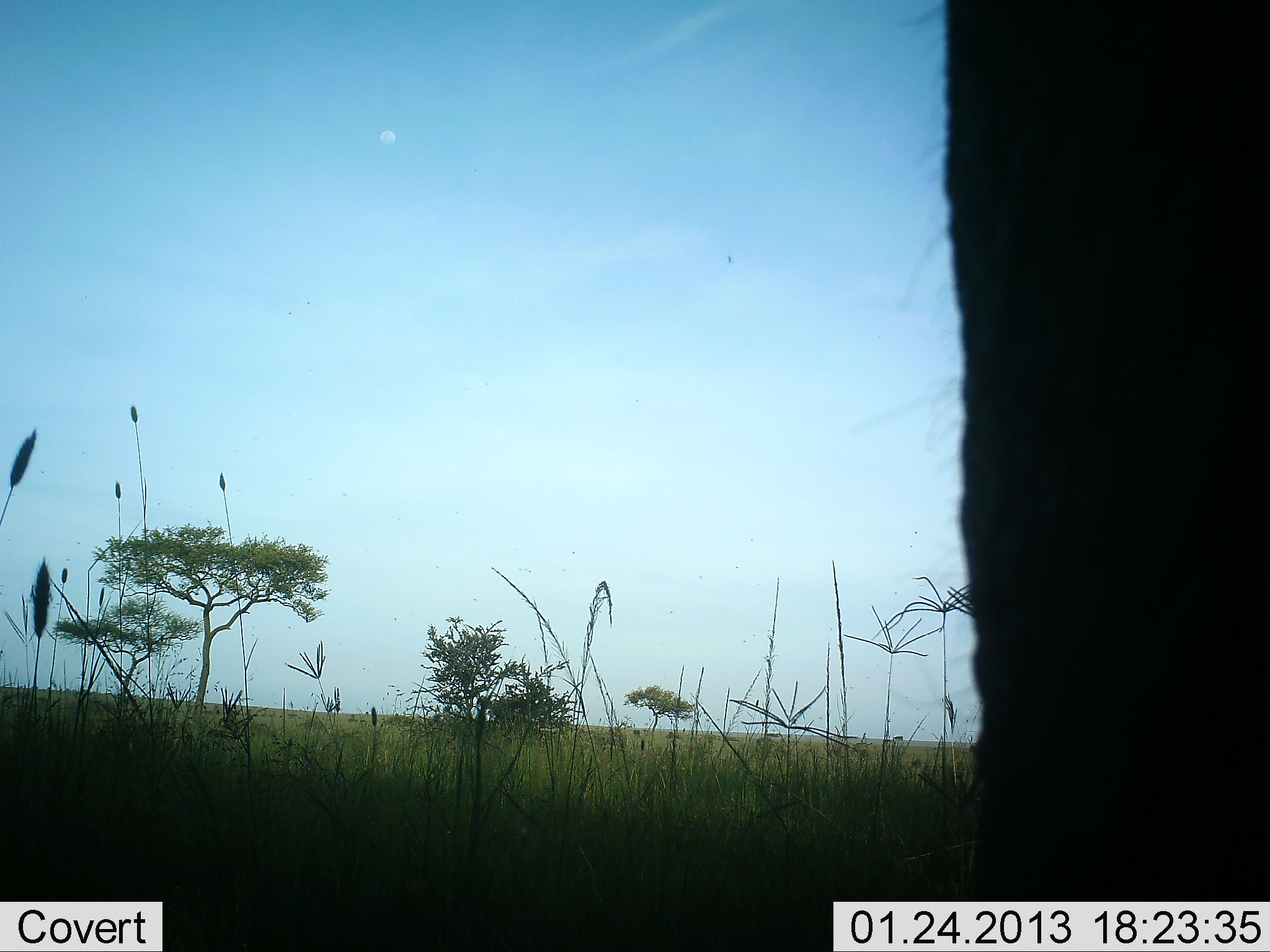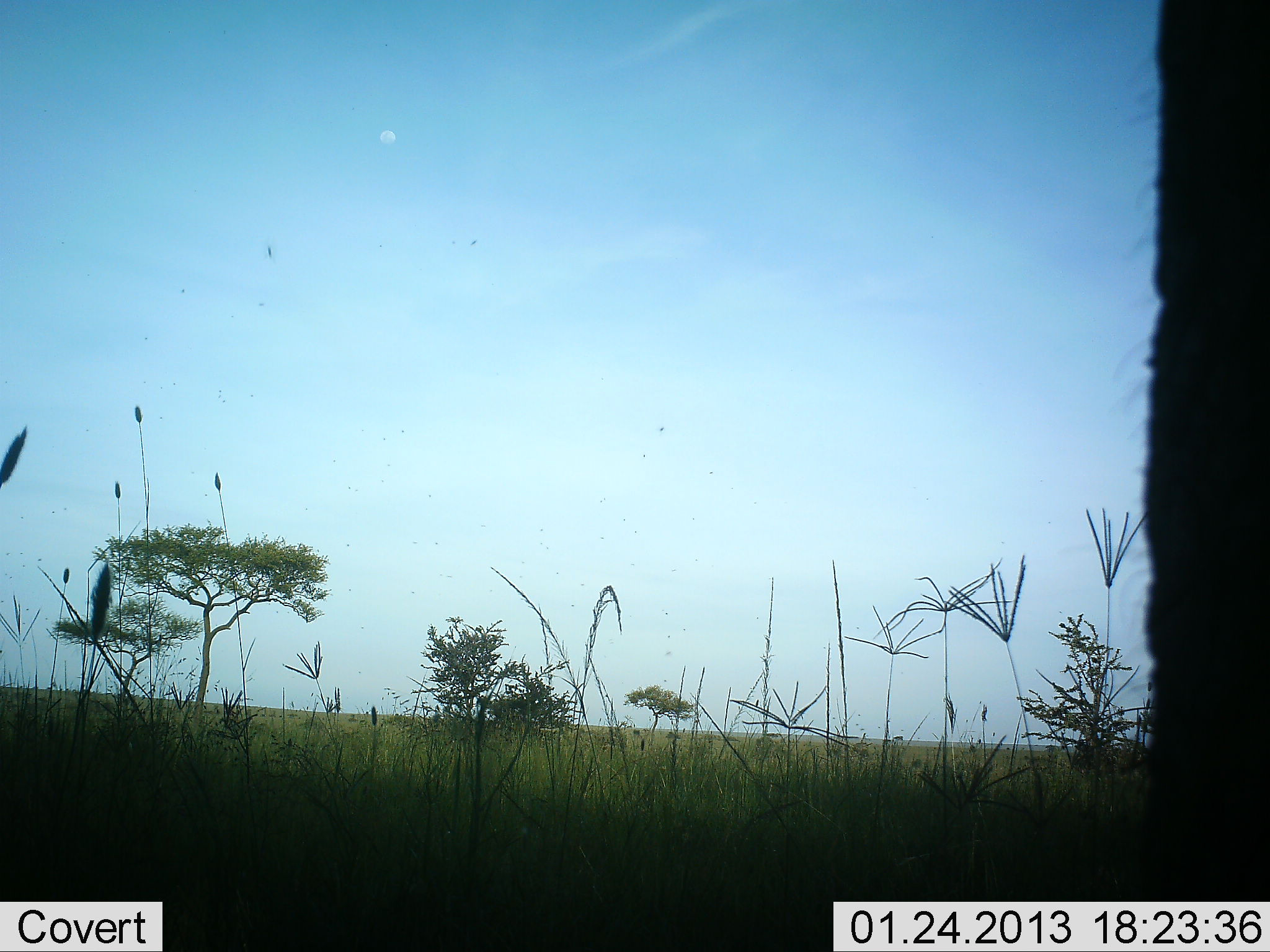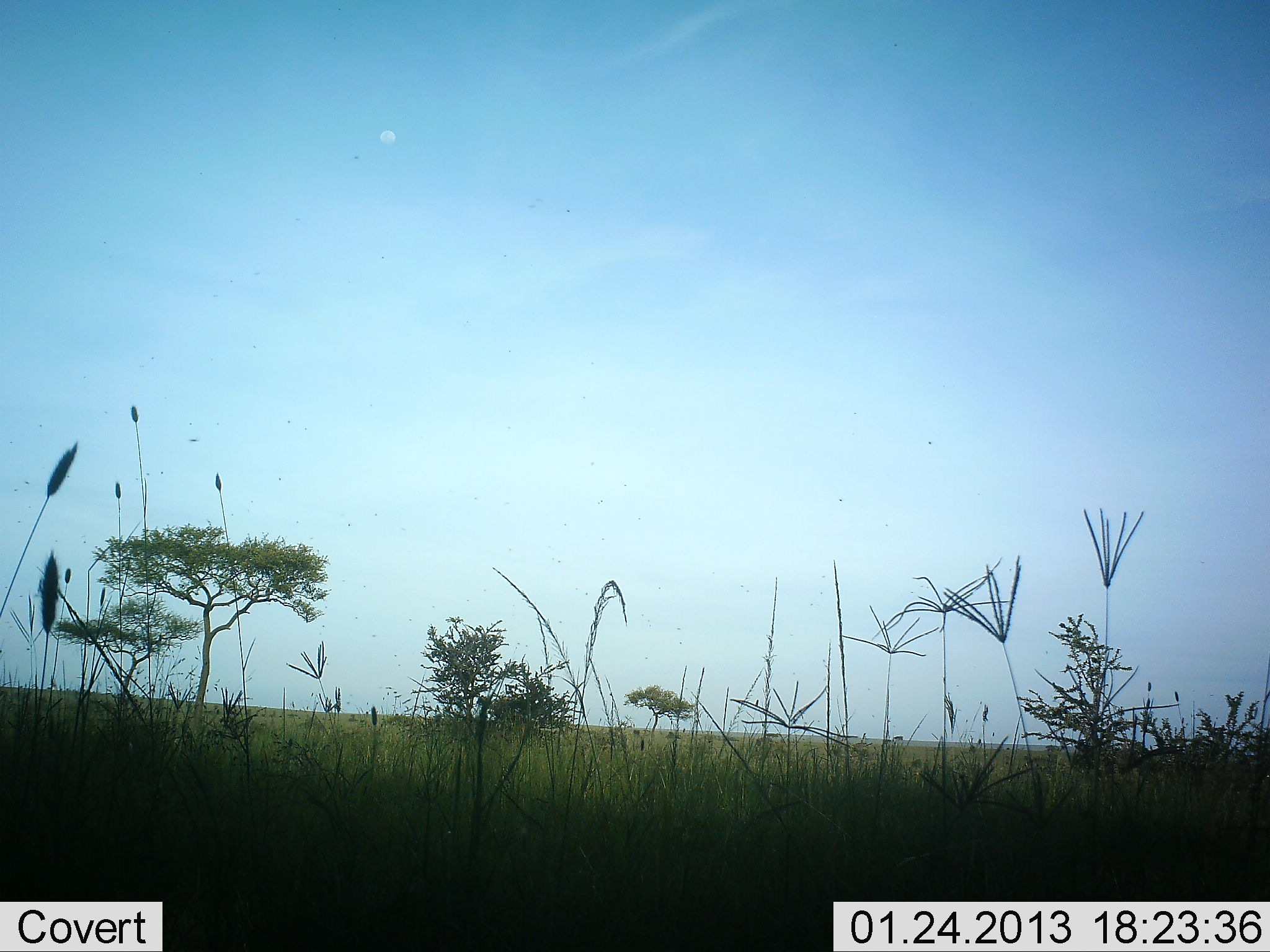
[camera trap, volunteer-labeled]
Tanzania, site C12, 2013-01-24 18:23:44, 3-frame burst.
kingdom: Animalia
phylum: Chordata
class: Mammalia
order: Proboscidea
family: Elephantidae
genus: Loxodonta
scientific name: Loxodonta africana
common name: african bush elephant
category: elephant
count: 1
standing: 57%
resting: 0%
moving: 50%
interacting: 0%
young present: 0%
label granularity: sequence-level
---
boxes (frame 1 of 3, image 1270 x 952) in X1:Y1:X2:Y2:
animal: 938:0:1270:901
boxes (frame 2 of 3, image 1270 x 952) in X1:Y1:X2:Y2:
animal: 1134:2:1270:901